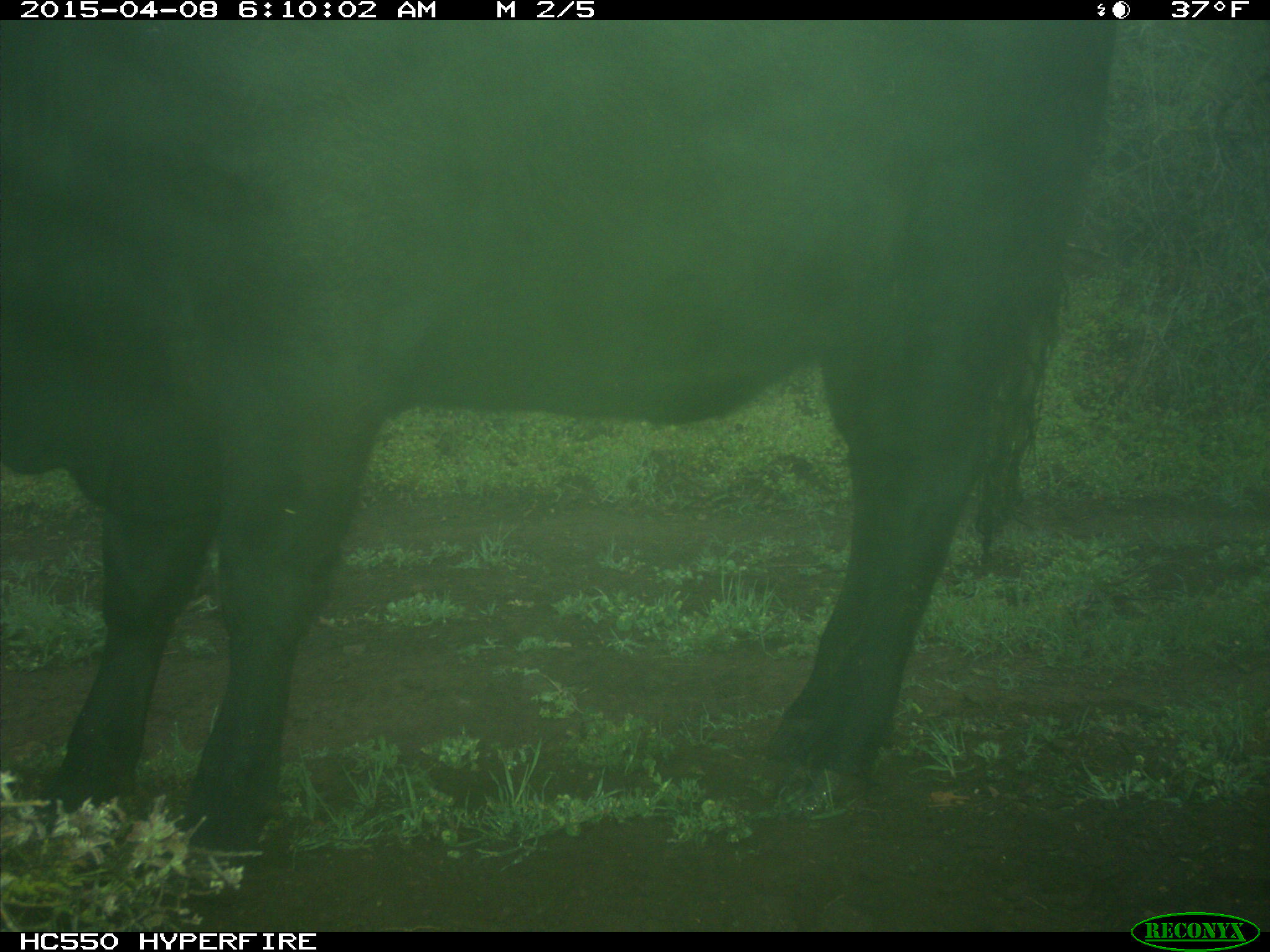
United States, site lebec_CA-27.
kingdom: Animalia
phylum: Chordata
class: Mammalia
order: Artiodactyla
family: Bovidae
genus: Bos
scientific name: Bos taurus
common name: domestic cow